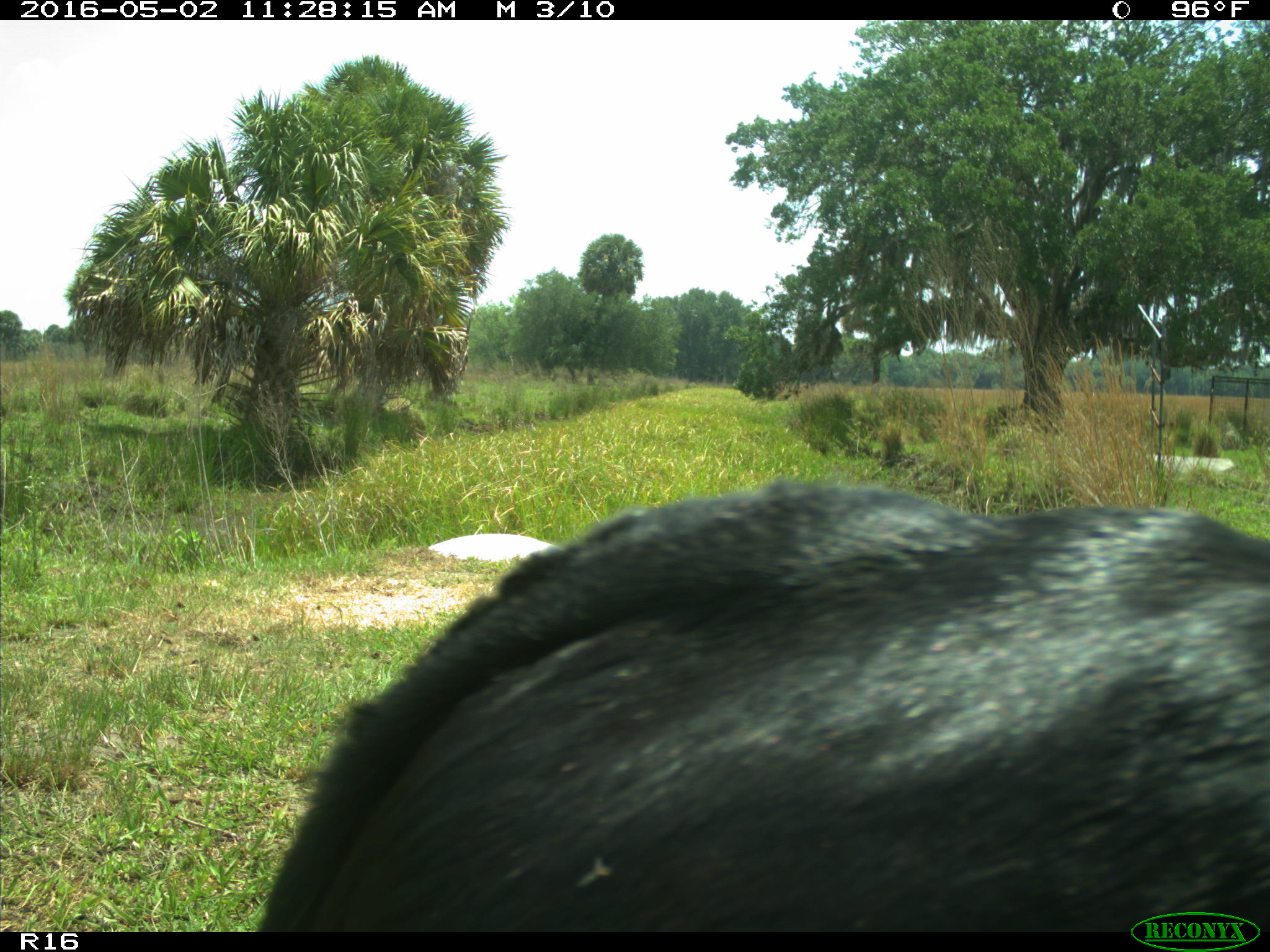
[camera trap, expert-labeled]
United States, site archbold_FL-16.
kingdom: Animalia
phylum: Chordata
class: Mammalia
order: Artiodactyla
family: Bovidae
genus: Bos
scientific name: Bos taurus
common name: domestic cow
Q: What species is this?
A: Bos taurus (domestic cow).